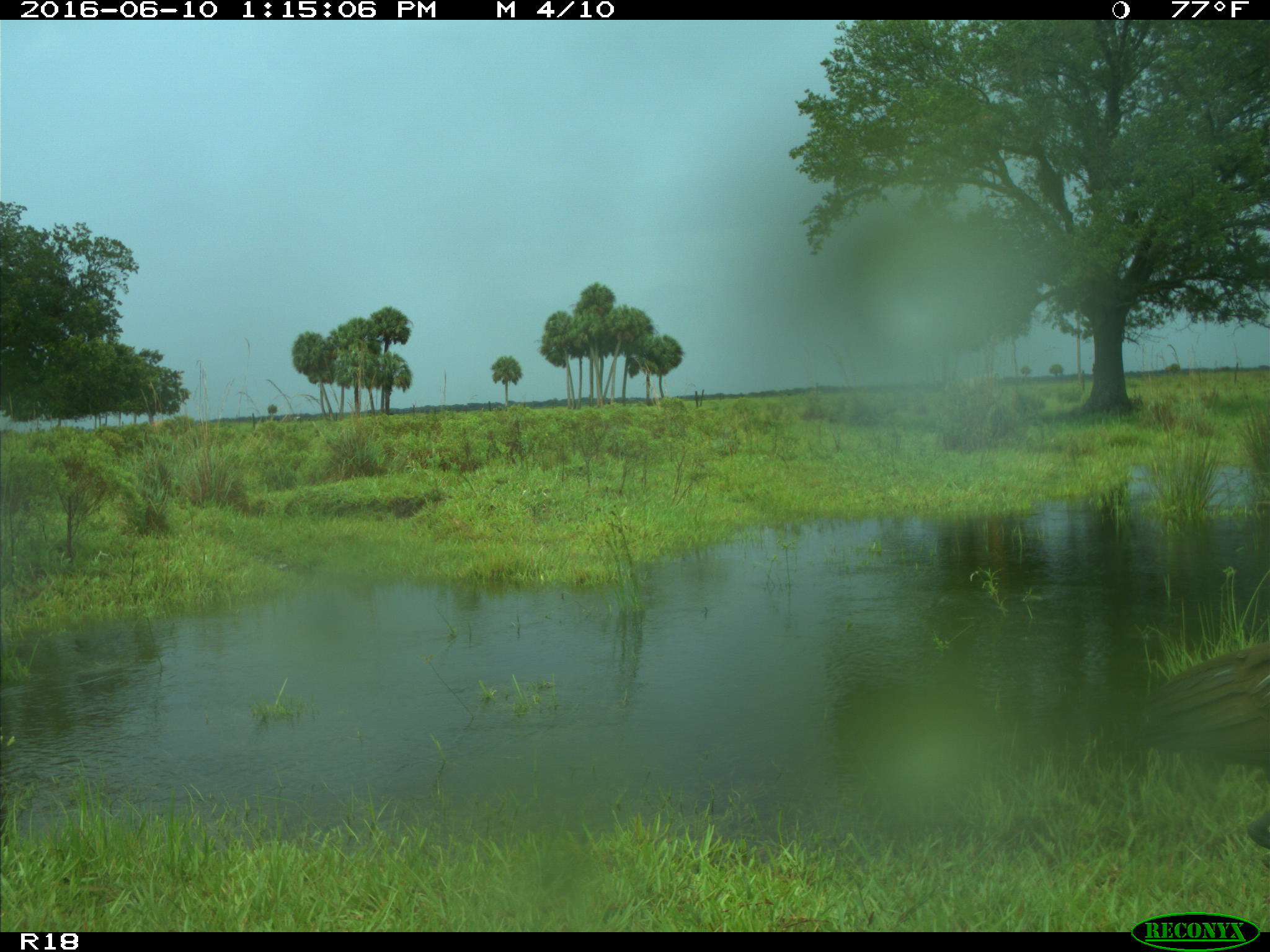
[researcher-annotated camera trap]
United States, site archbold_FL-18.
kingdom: Animalia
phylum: Chordata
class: Aves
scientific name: Aves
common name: birds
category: unidentified bird